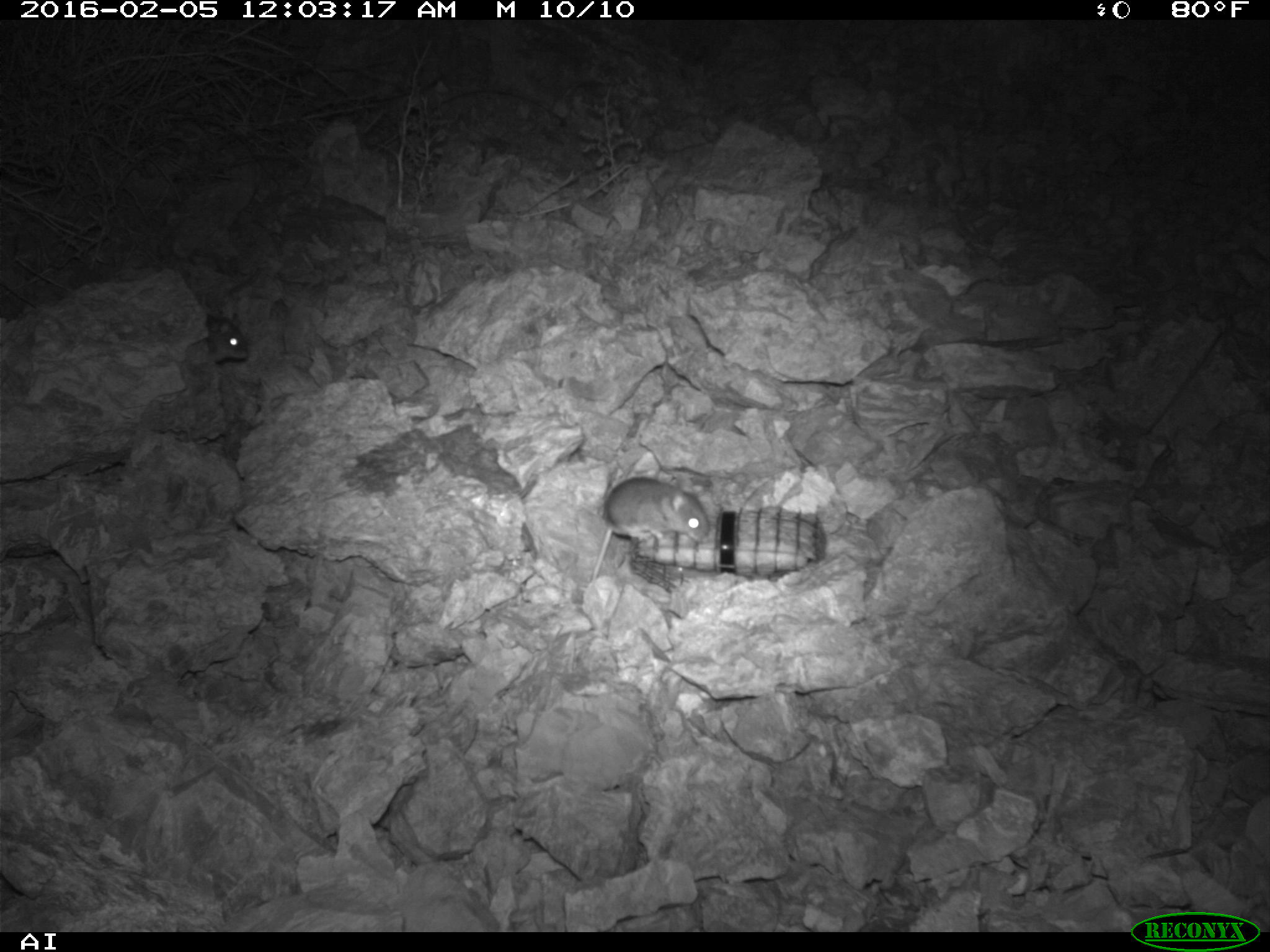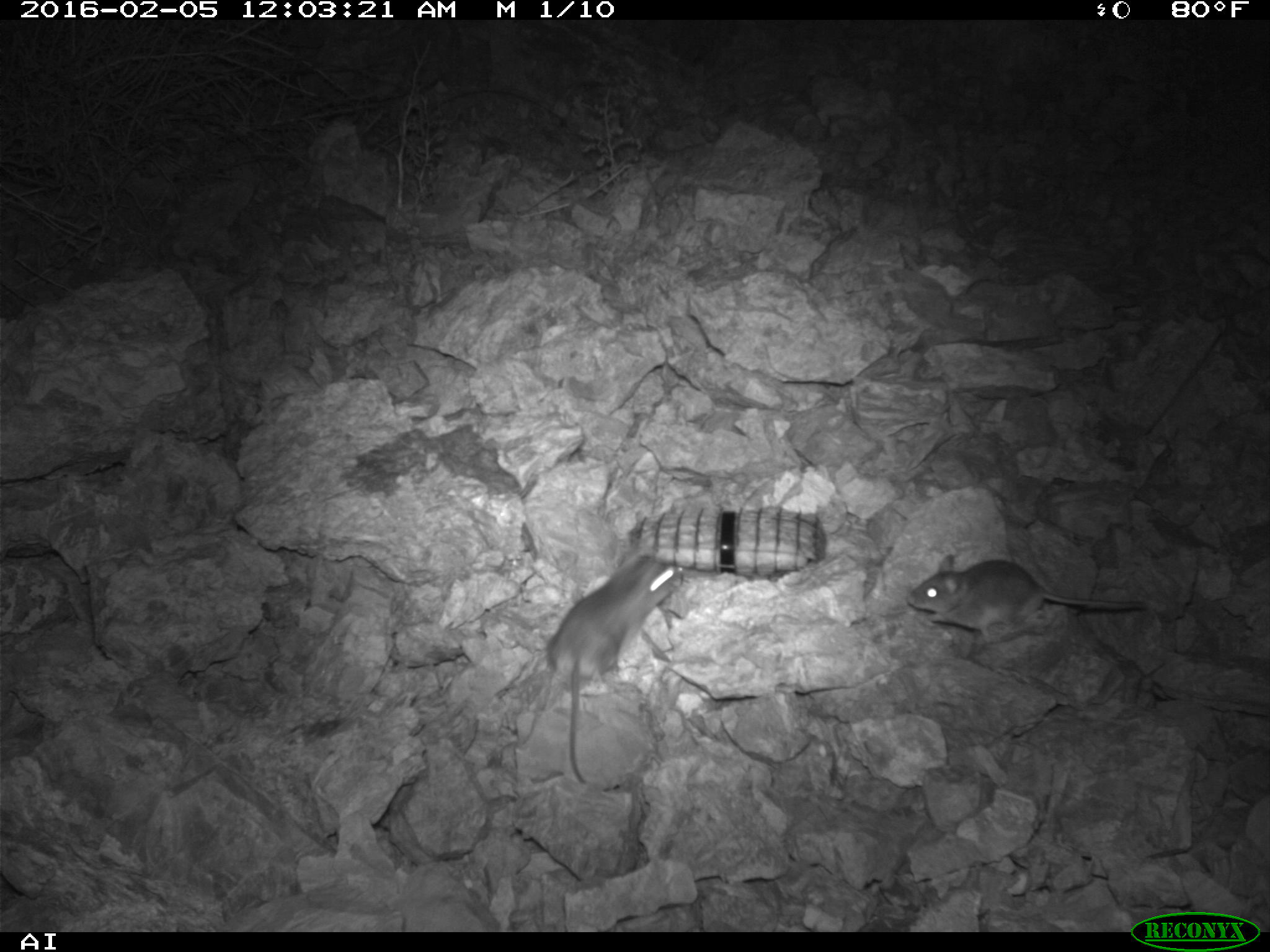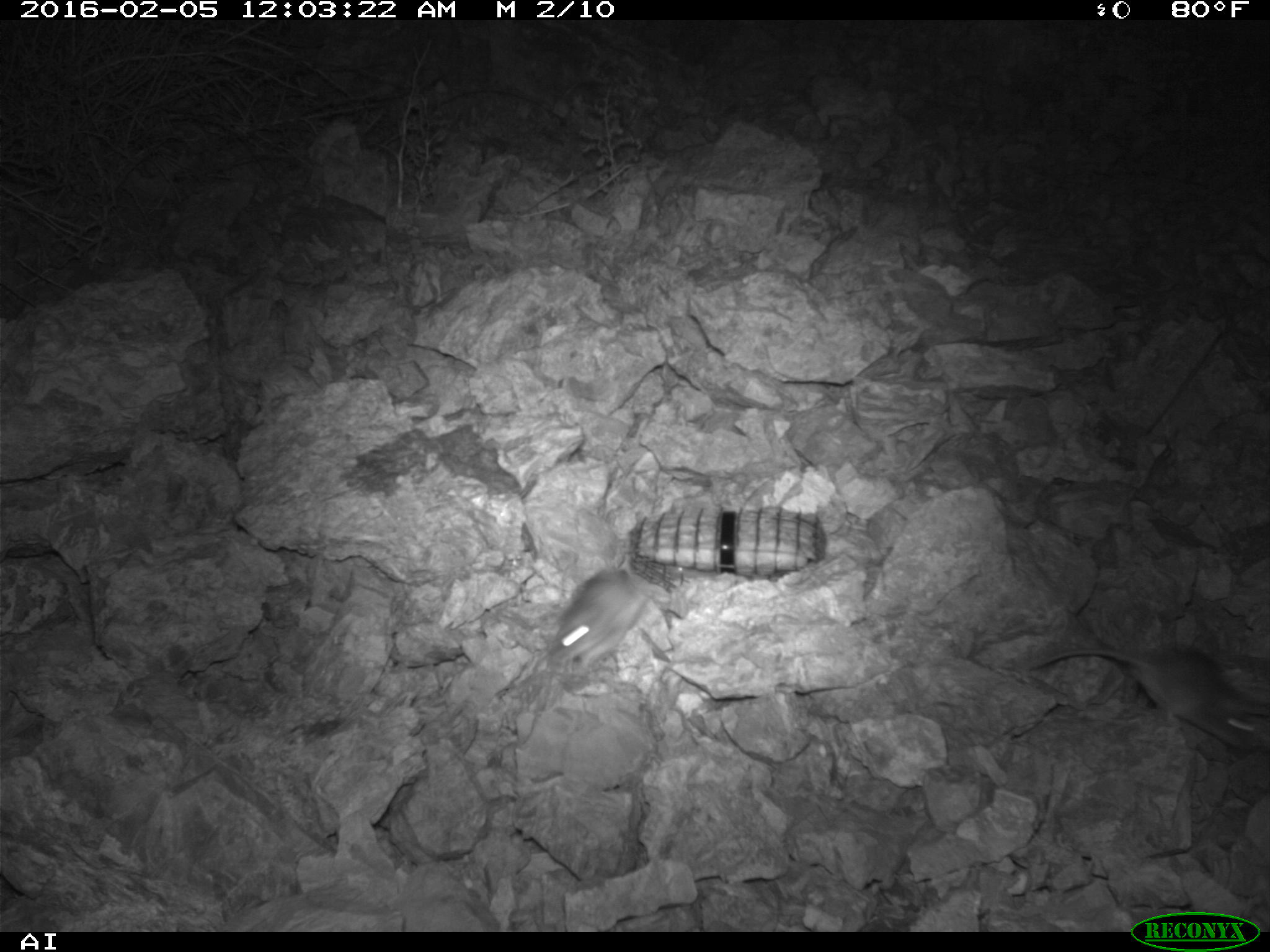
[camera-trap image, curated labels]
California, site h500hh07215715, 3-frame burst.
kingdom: Animalia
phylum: Chordata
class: Mammalia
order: Rodentia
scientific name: Rodentia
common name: rodent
Rodent (Rodentia).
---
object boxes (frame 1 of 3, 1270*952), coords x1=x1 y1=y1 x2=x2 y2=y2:
rodent: x1=590 y1=477 x2=709 y2=582; x1=205 y1=312 x2=247 y2=363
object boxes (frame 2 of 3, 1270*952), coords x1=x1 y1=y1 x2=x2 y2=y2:
rodent: x1=540 y1=553 x2=685 y2=784; x1=905 y1=553 x2=1148 y2=645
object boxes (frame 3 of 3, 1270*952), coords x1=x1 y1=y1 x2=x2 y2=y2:
rodent: x1=1028 y1=646 x2=1269 y2=747; x1=551 y1=568 x2=649 y2=667